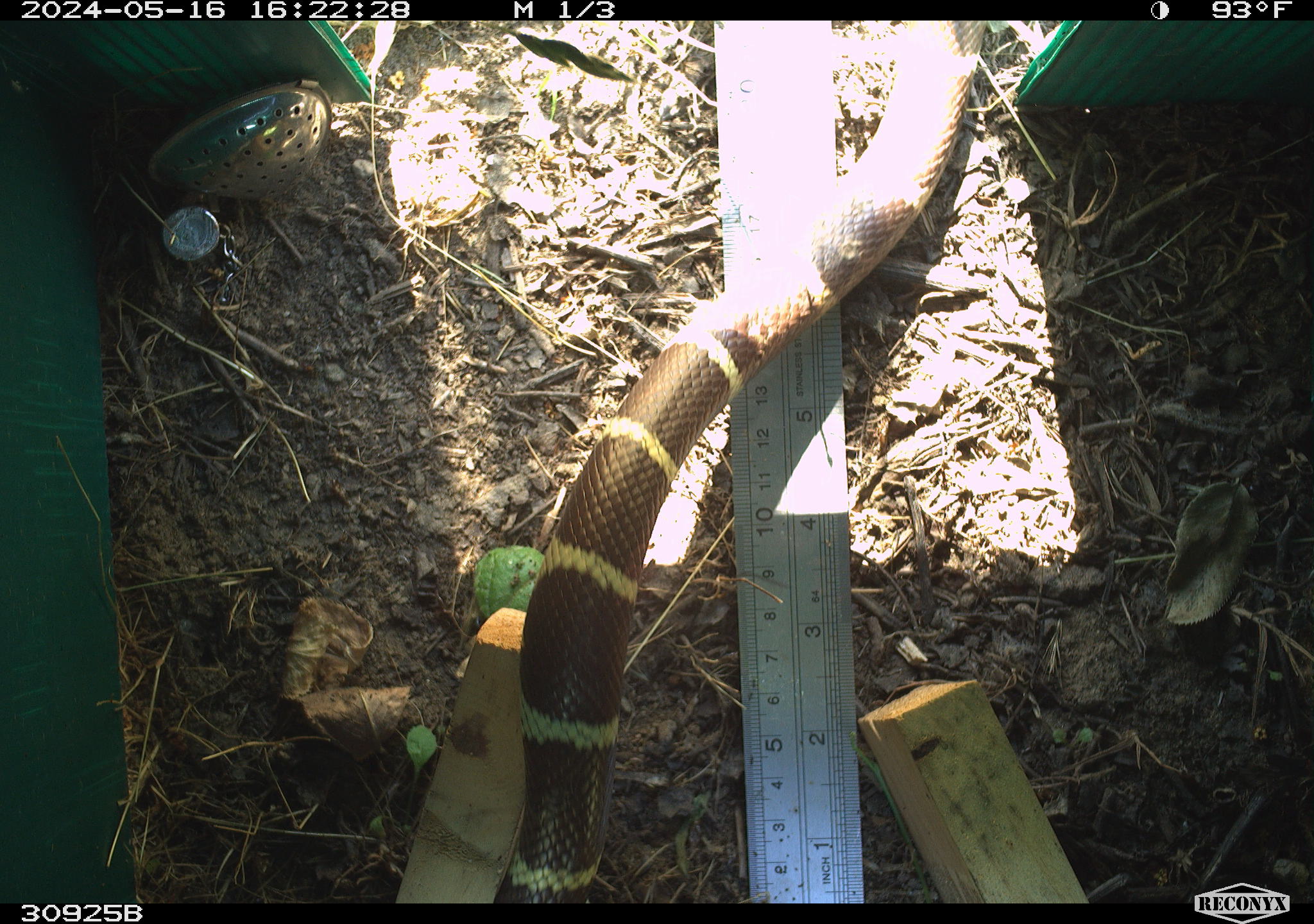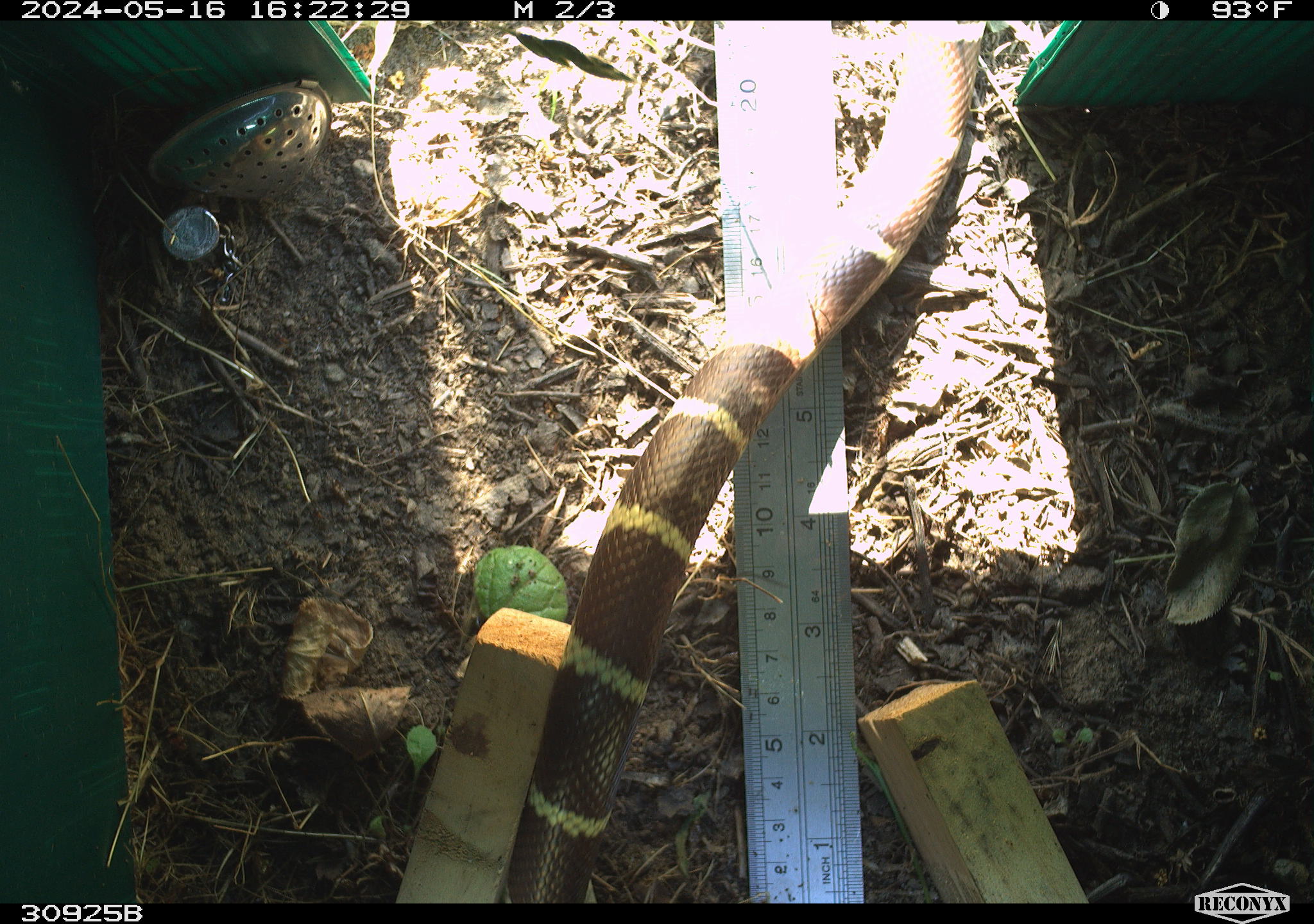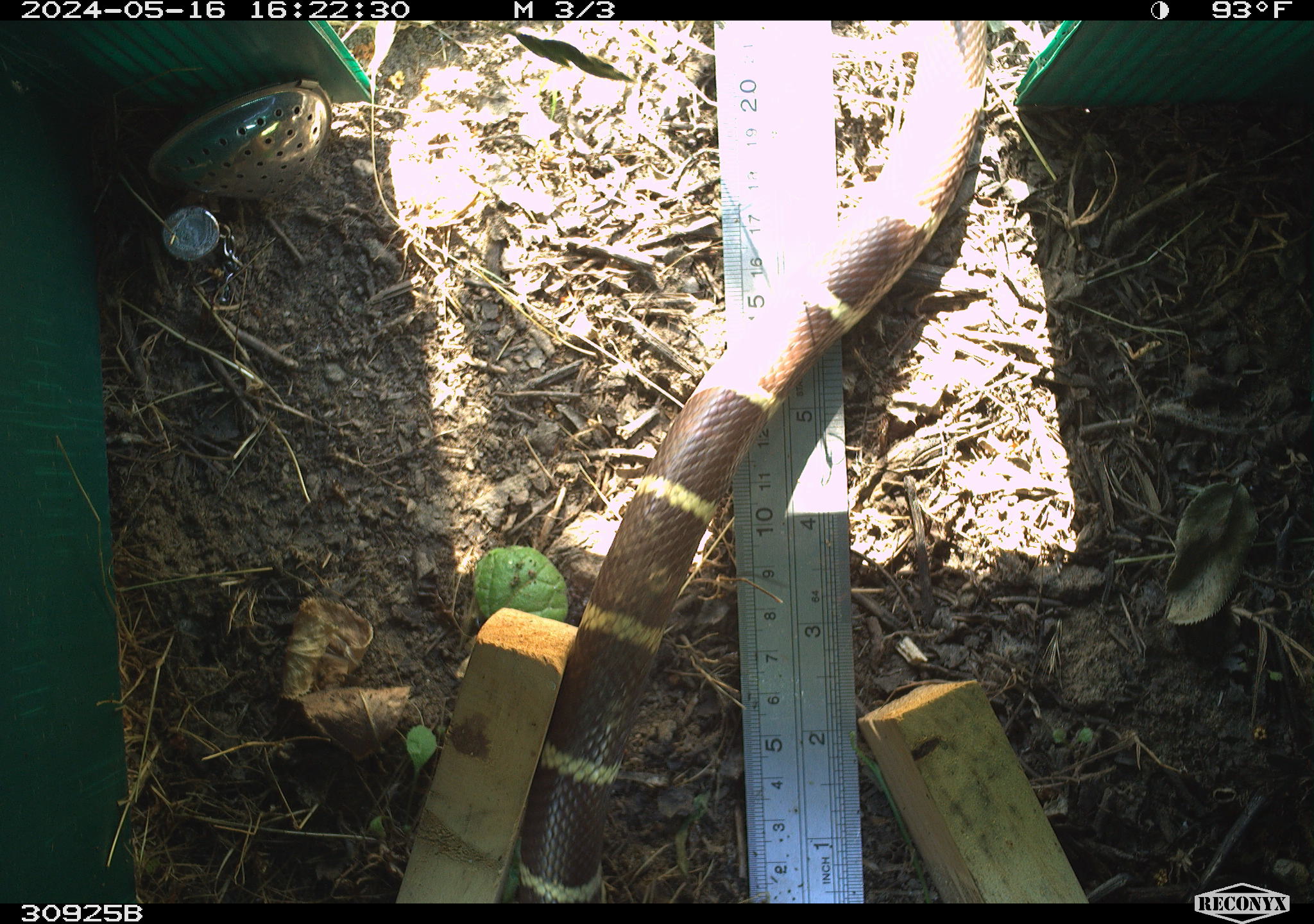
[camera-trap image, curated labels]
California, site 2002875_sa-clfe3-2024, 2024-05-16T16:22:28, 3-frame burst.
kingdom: Animalia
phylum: Chordata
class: Reptilia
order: Squamata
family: Colubridae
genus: Lampropeltis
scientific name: Lampropeltis californiae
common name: california kingsnake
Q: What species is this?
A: California kingsnake (Lampropeltis californiae).